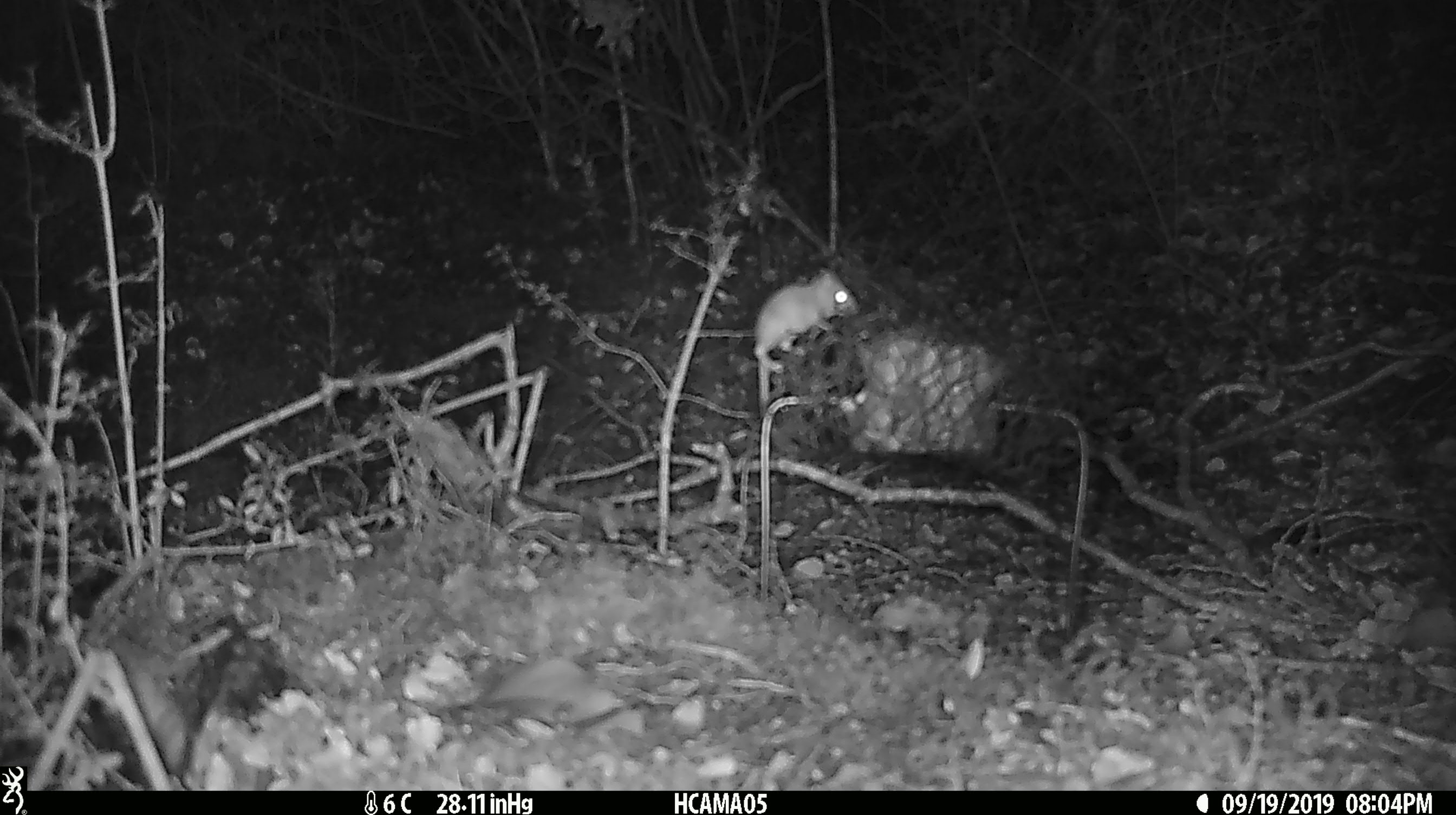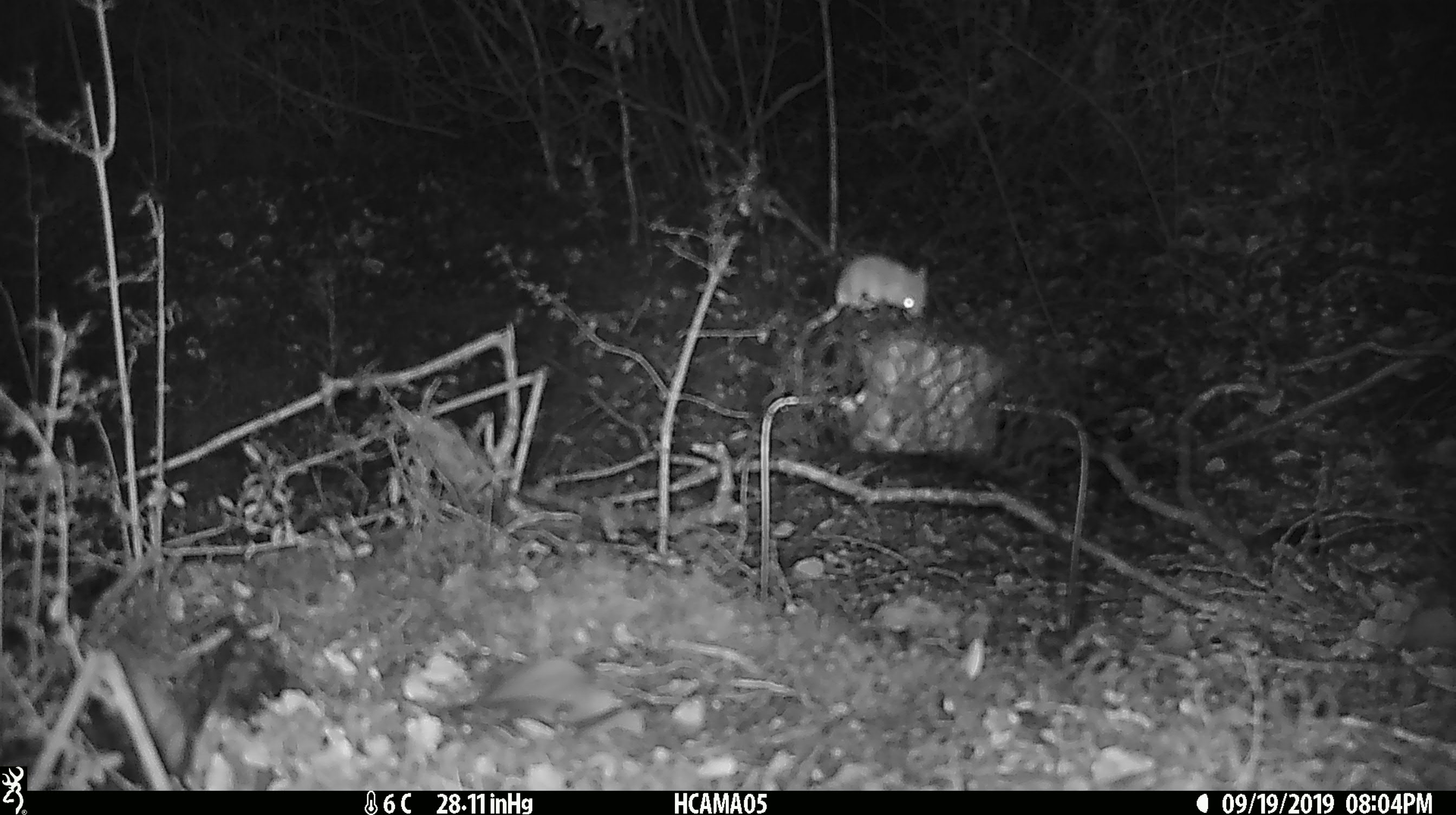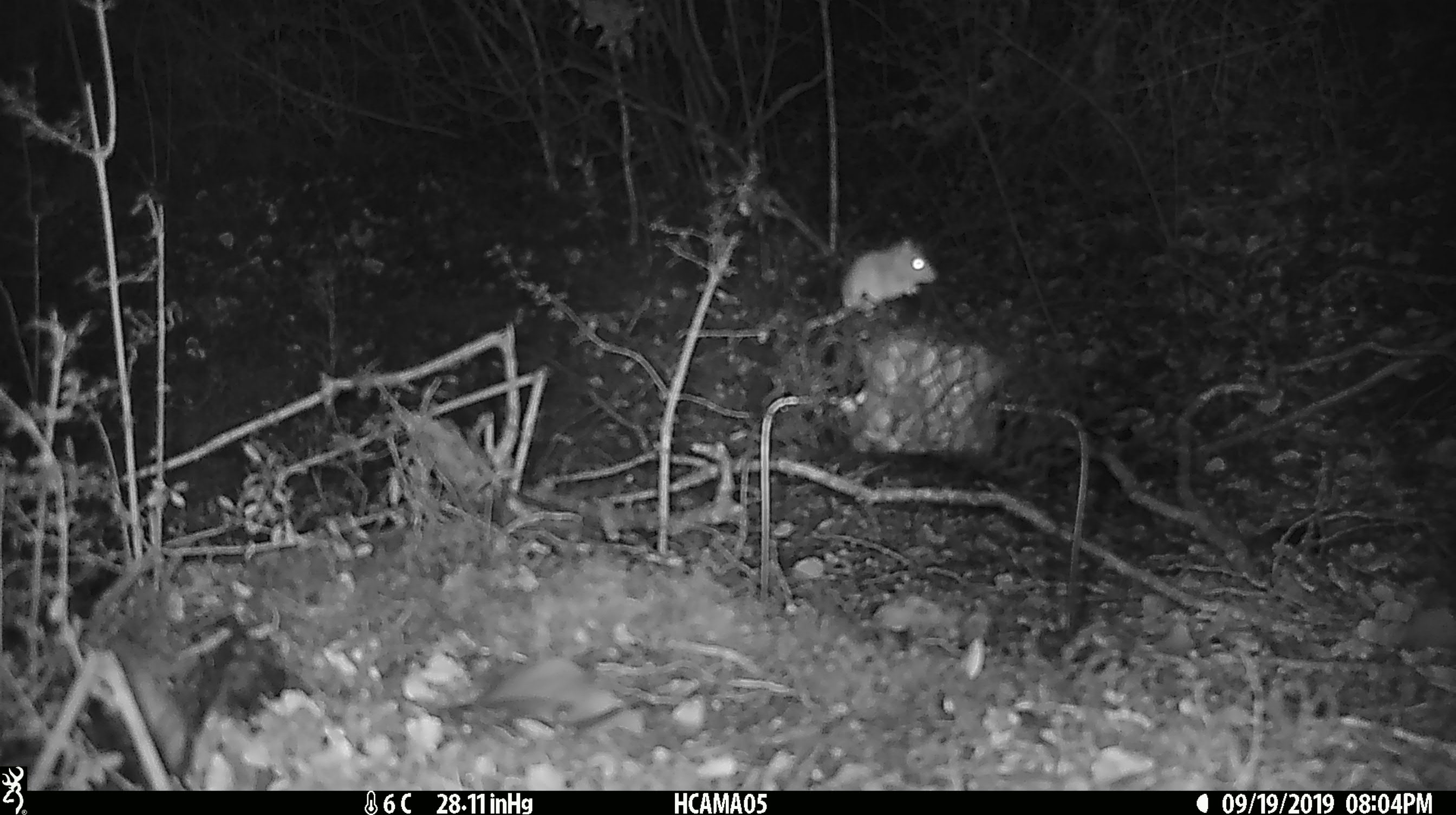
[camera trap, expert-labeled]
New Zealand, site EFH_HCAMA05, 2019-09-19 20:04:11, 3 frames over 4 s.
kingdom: Animalia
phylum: Chordata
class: Mammalia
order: Rodentia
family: Muridae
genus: Mus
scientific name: Mus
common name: mouse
Mouse (Mus).